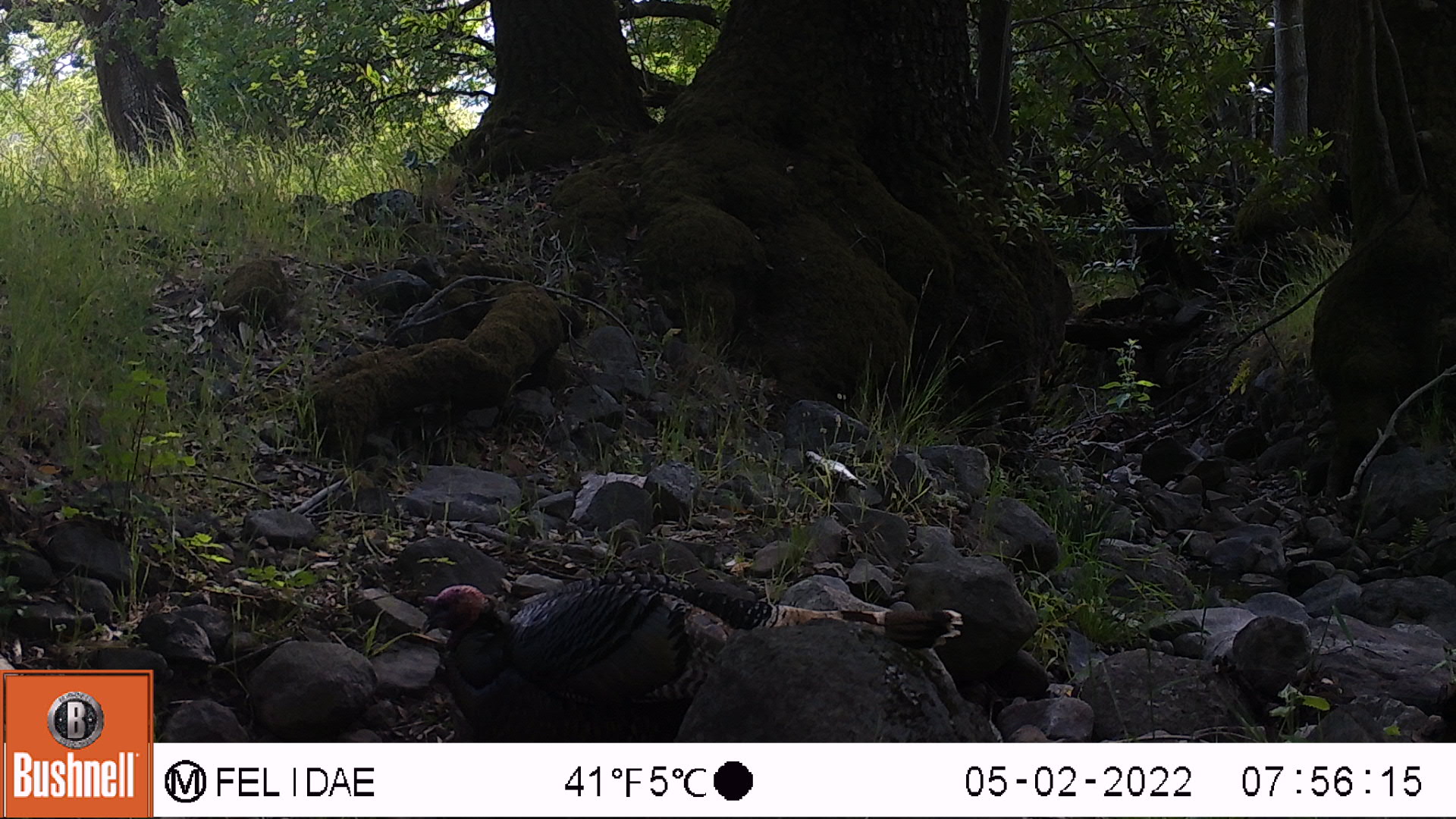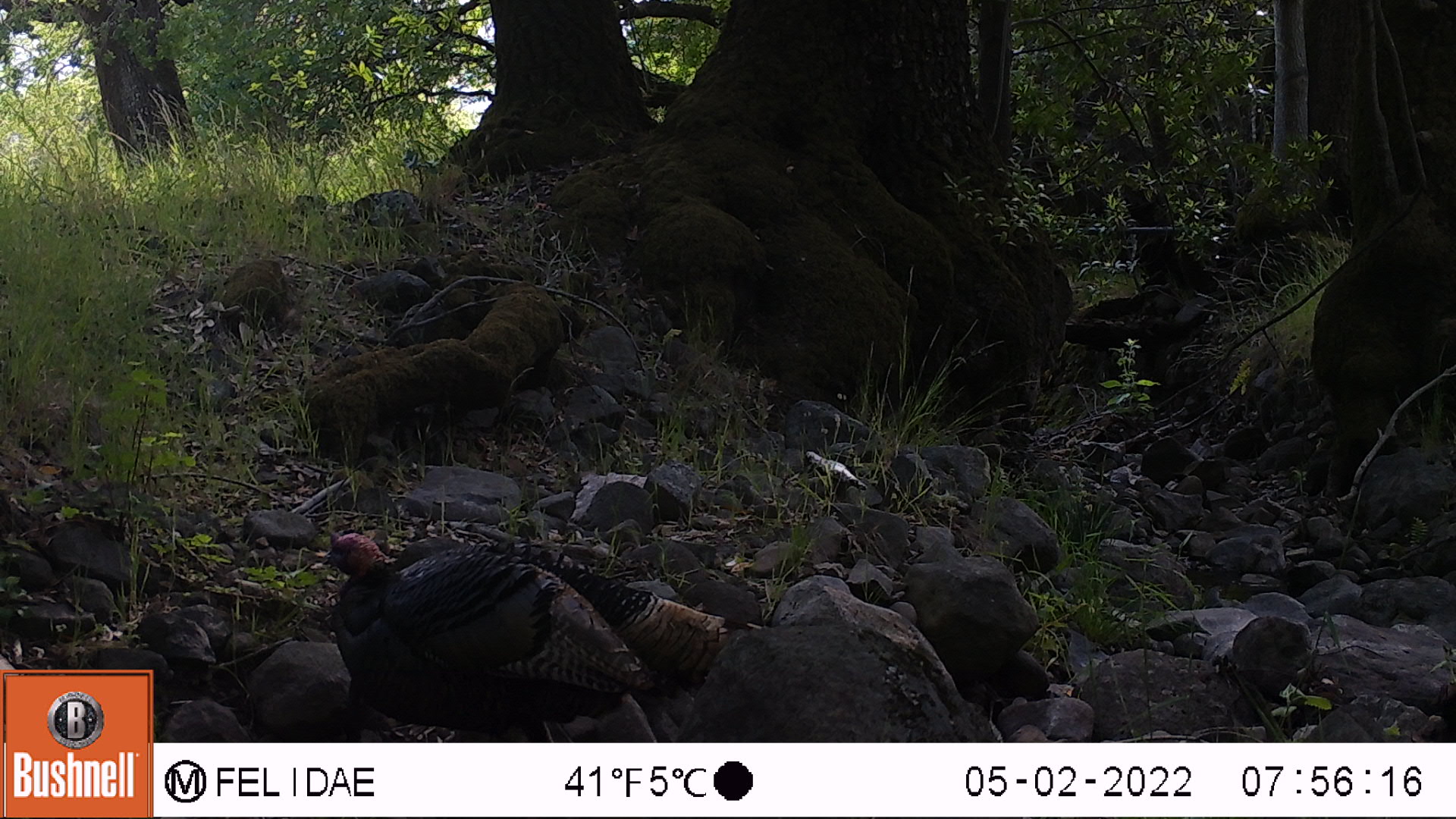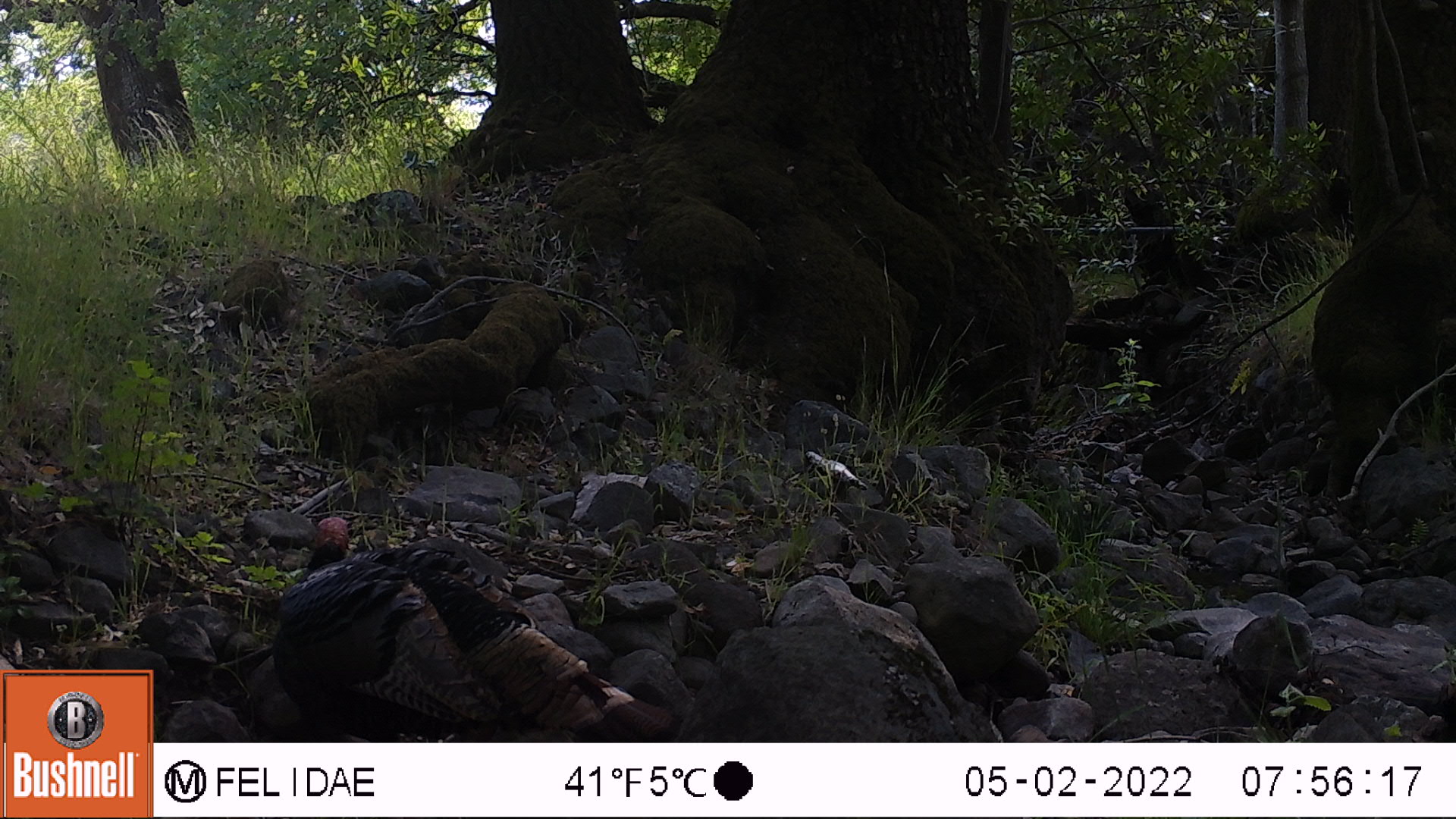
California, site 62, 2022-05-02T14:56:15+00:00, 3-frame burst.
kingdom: Animalia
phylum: Chordata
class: Aves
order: Galliformes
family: Phasianidae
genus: Meleagris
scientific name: Meleagris gallopavo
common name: turkey